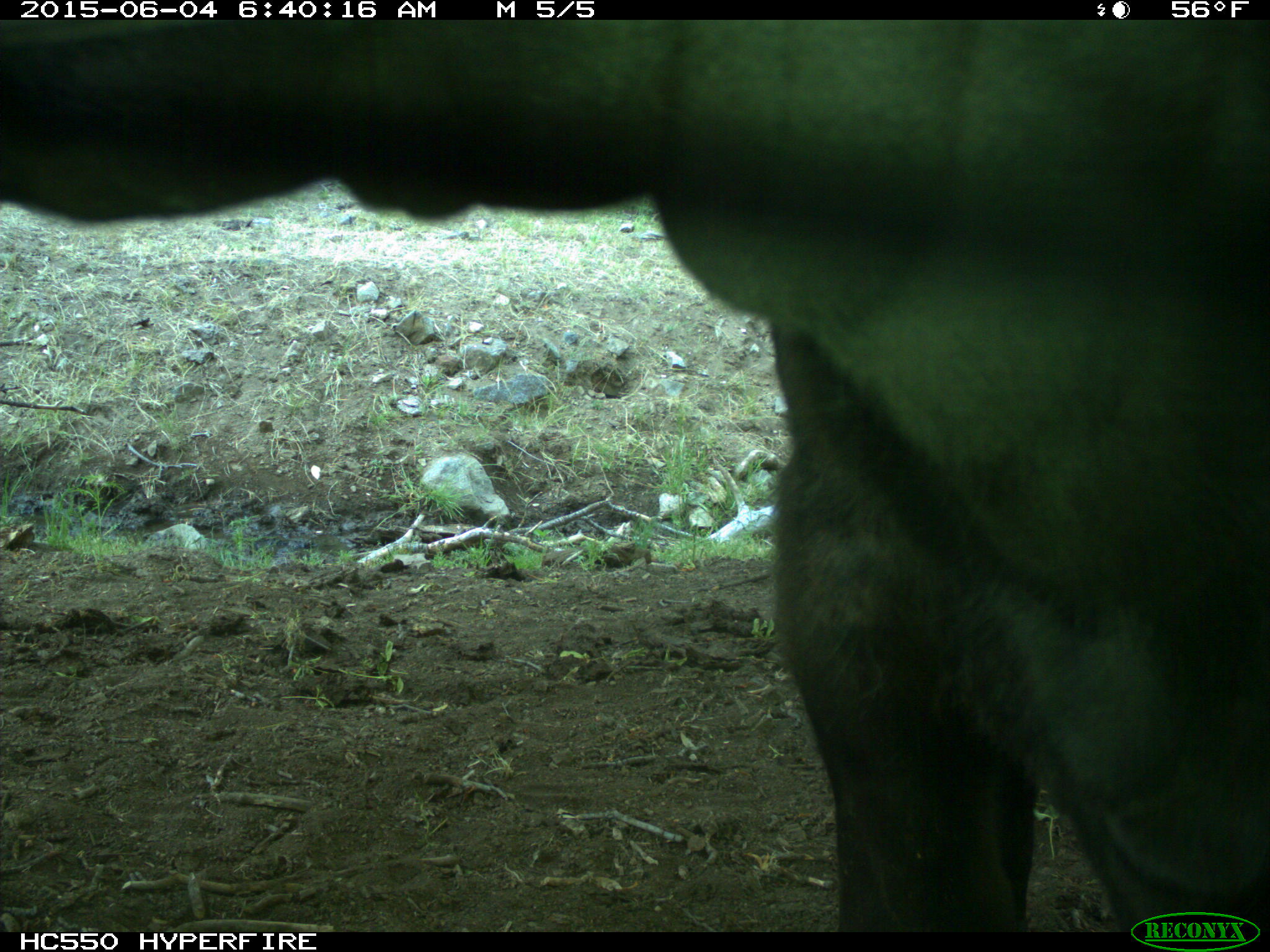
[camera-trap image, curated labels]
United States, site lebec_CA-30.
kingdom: Animalia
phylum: Chordata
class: Mammalia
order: Artiodactyla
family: Bovidae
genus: Bos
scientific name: Bos taurus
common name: domestic cow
Bos taurus (domestic cow).